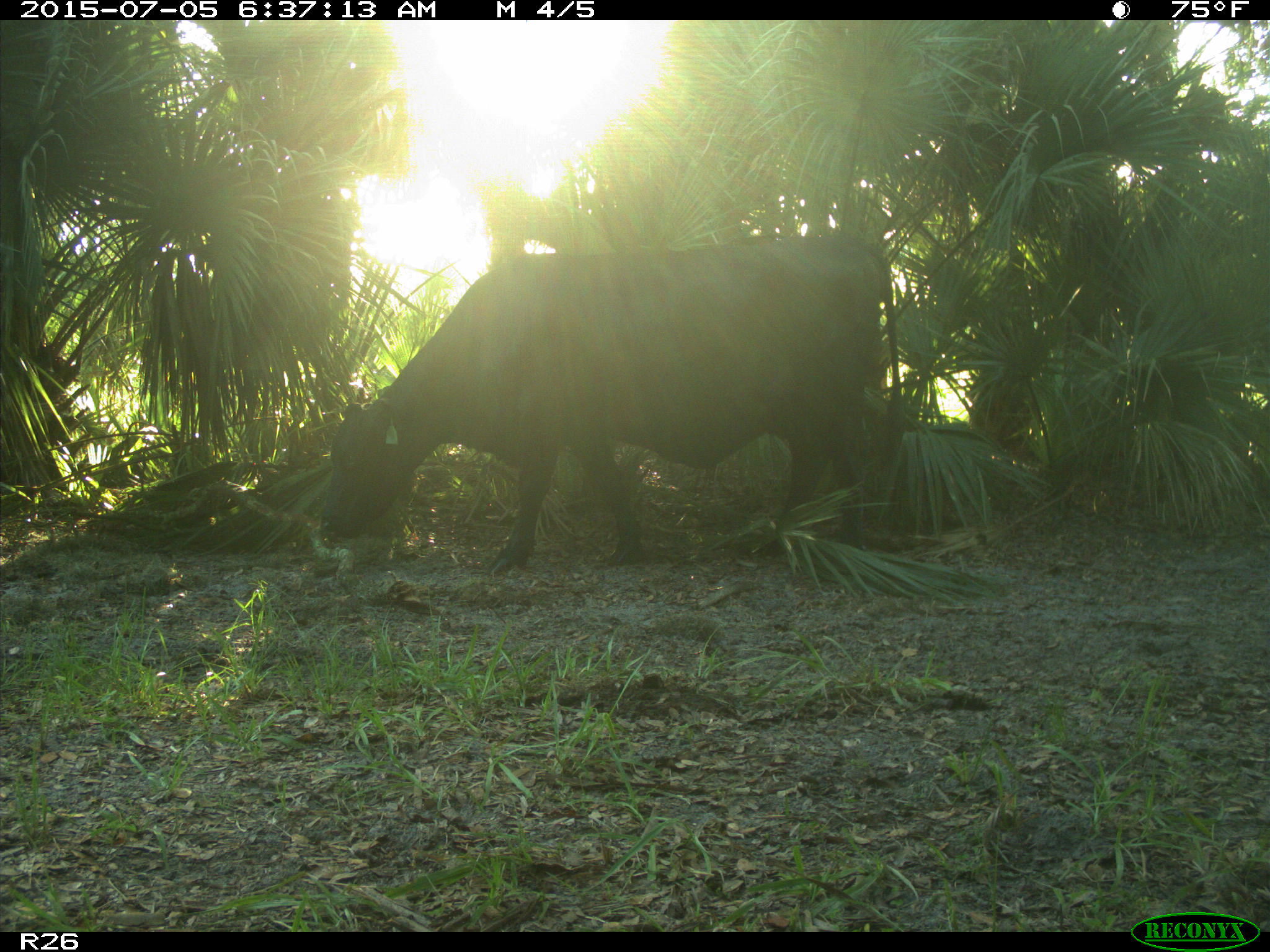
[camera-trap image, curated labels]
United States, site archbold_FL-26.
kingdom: Animalia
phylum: Chordata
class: Mammalia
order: Artiodactyla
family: Bovidae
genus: Bos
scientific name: Bos taurus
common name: domestic cow